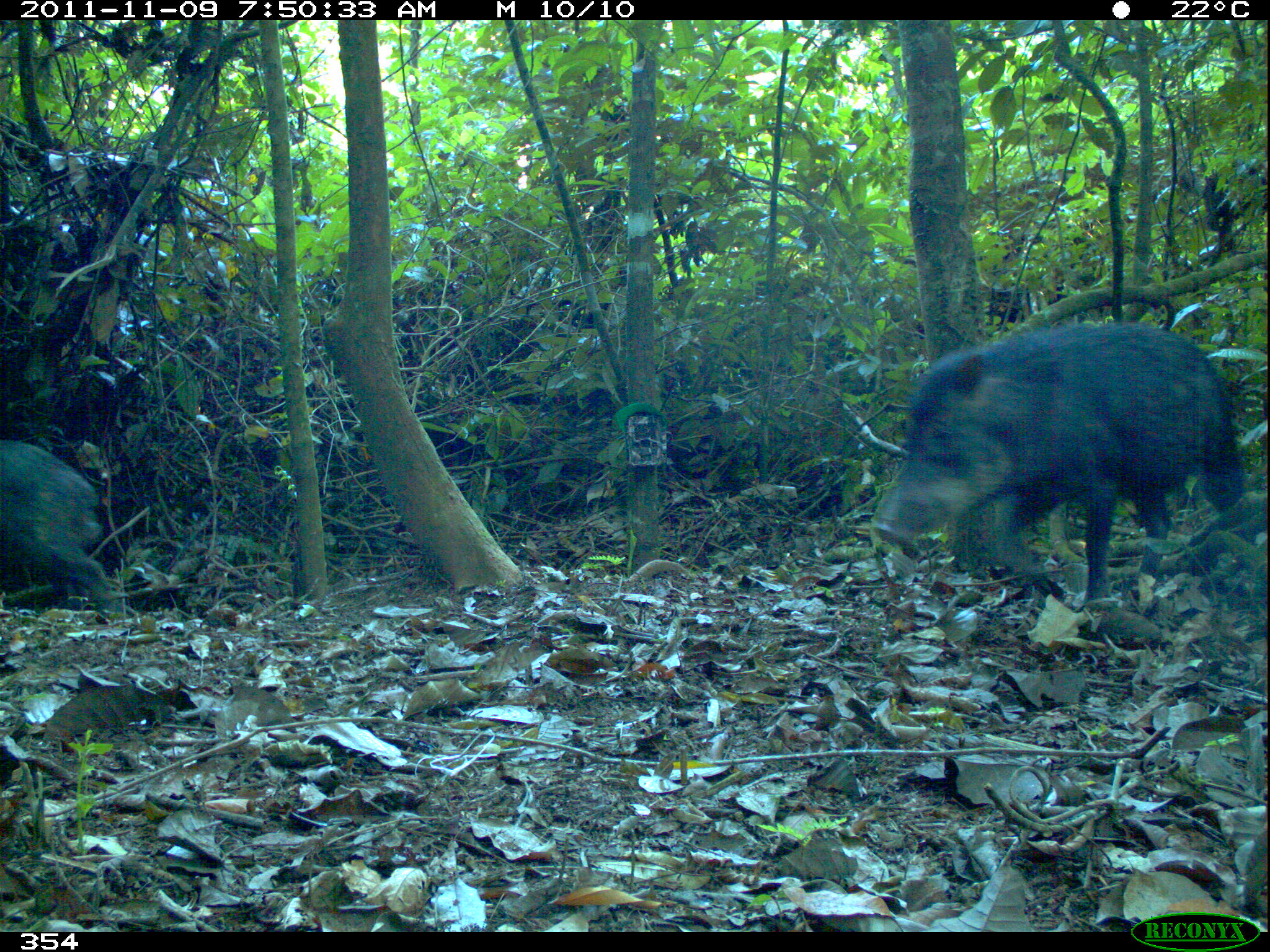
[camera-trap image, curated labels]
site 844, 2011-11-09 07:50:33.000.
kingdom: Animalia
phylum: Chordata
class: Mammalia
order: Artiodactyla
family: Tayassuidae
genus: Tayassu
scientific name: Tayassu pecari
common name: white-lipped peccary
Tayassu pecari (white-lipped peccary).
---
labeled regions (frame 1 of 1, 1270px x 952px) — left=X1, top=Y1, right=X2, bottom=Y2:
tayassu pecari: left=871, top=316, right=1247, bottom=603; left=1, top=435, right=120, bottom=613